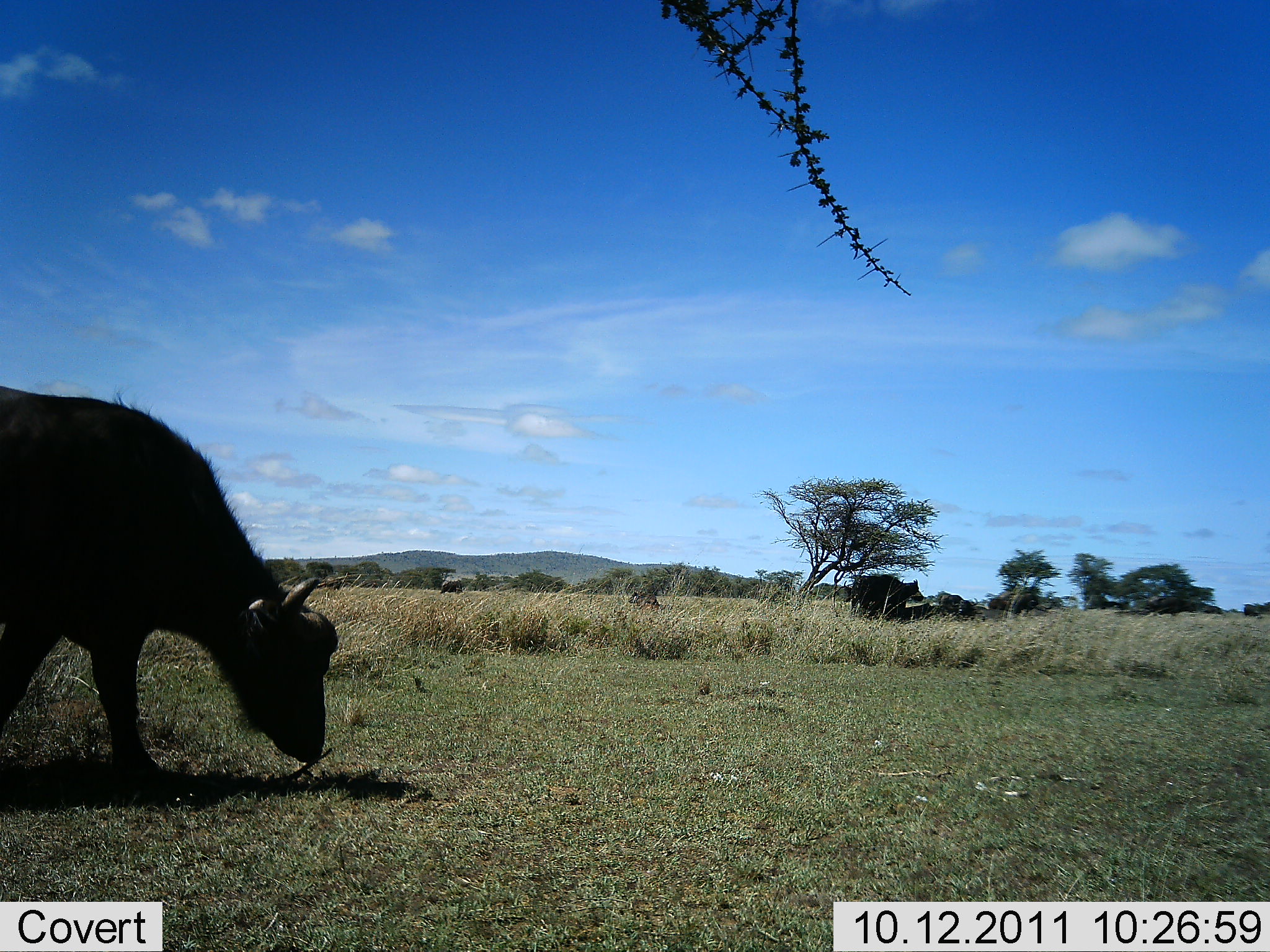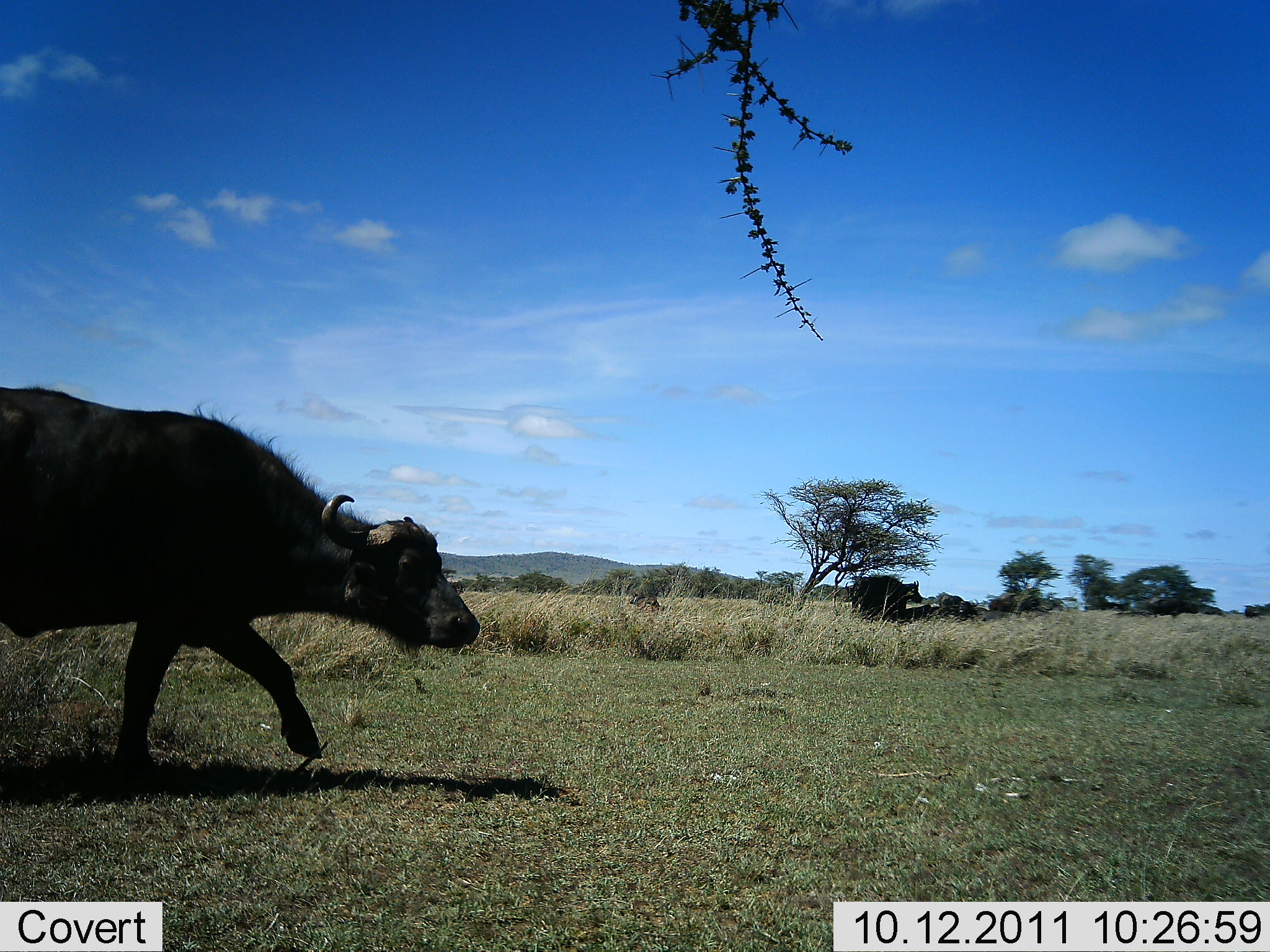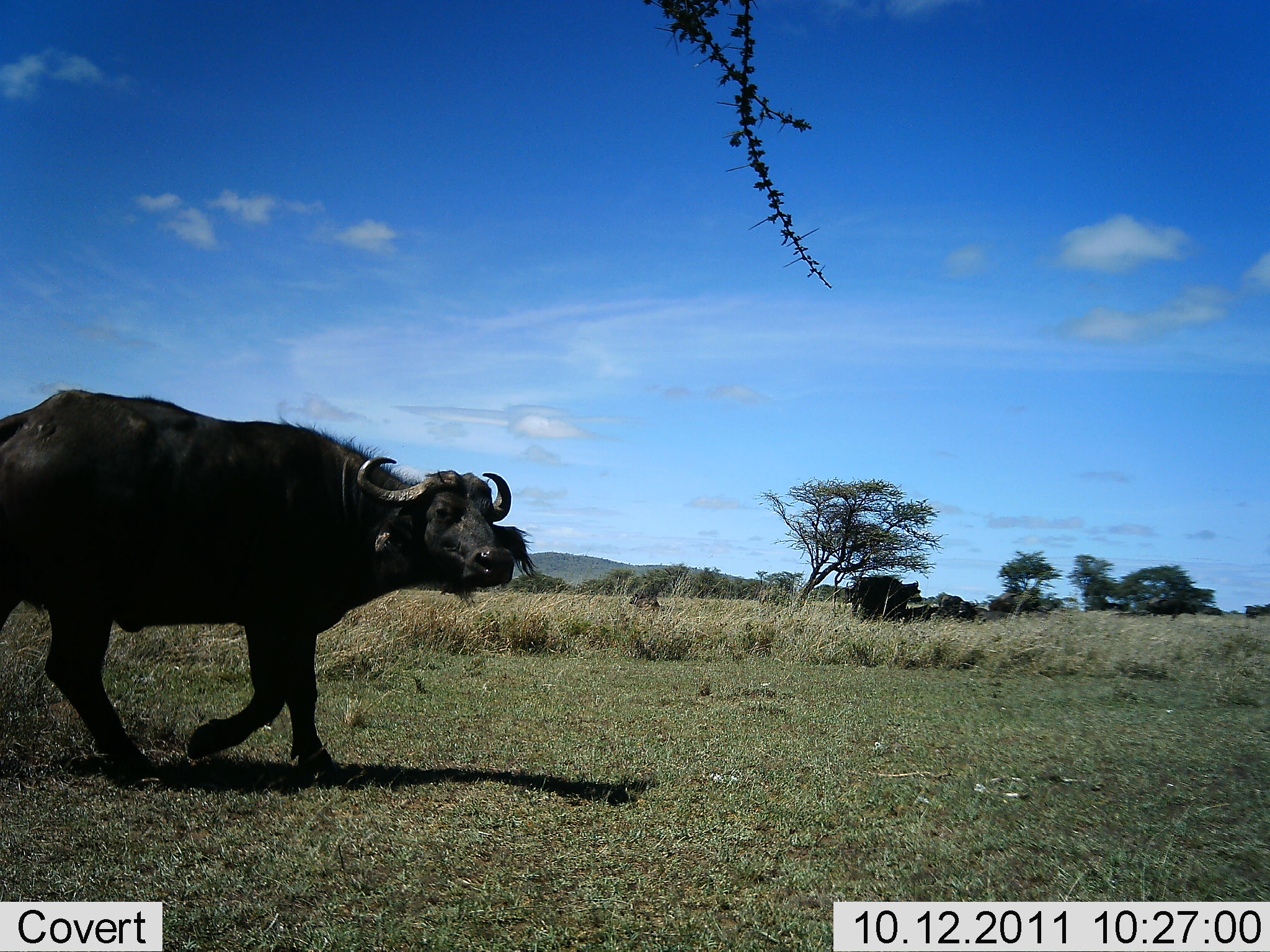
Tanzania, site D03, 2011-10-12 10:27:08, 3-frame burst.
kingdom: Animalia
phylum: Chordata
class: Mammalia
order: Artiodactyla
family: Bovidae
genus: Syncerus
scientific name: Syncerus caffer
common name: cape buffalo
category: buffalo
Buffalo (cape buffalo) (Syncerus caffer), count 1. Behavior (volunteer vote fractions): standing 33%, resting 6%, moving 72%, interacting 0%. Young present (vote fraction): 0%. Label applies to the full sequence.